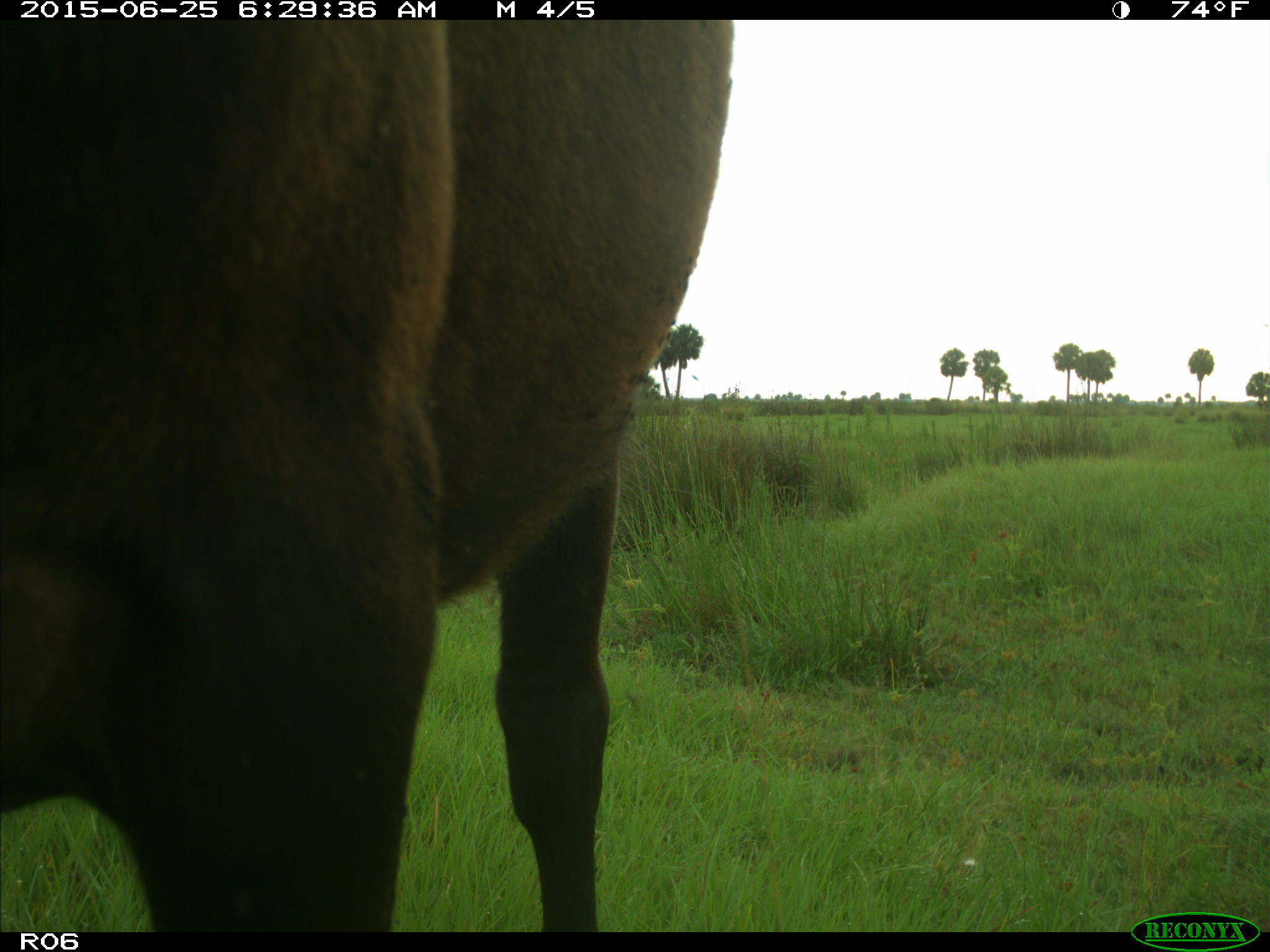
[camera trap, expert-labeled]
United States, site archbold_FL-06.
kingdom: Animalia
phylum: Chordata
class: Mammalia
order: Artiodactyla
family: Bovidae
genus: Bos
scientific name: Bos taurus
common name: domestic cow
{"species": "Bos taurus (domestic cow)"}